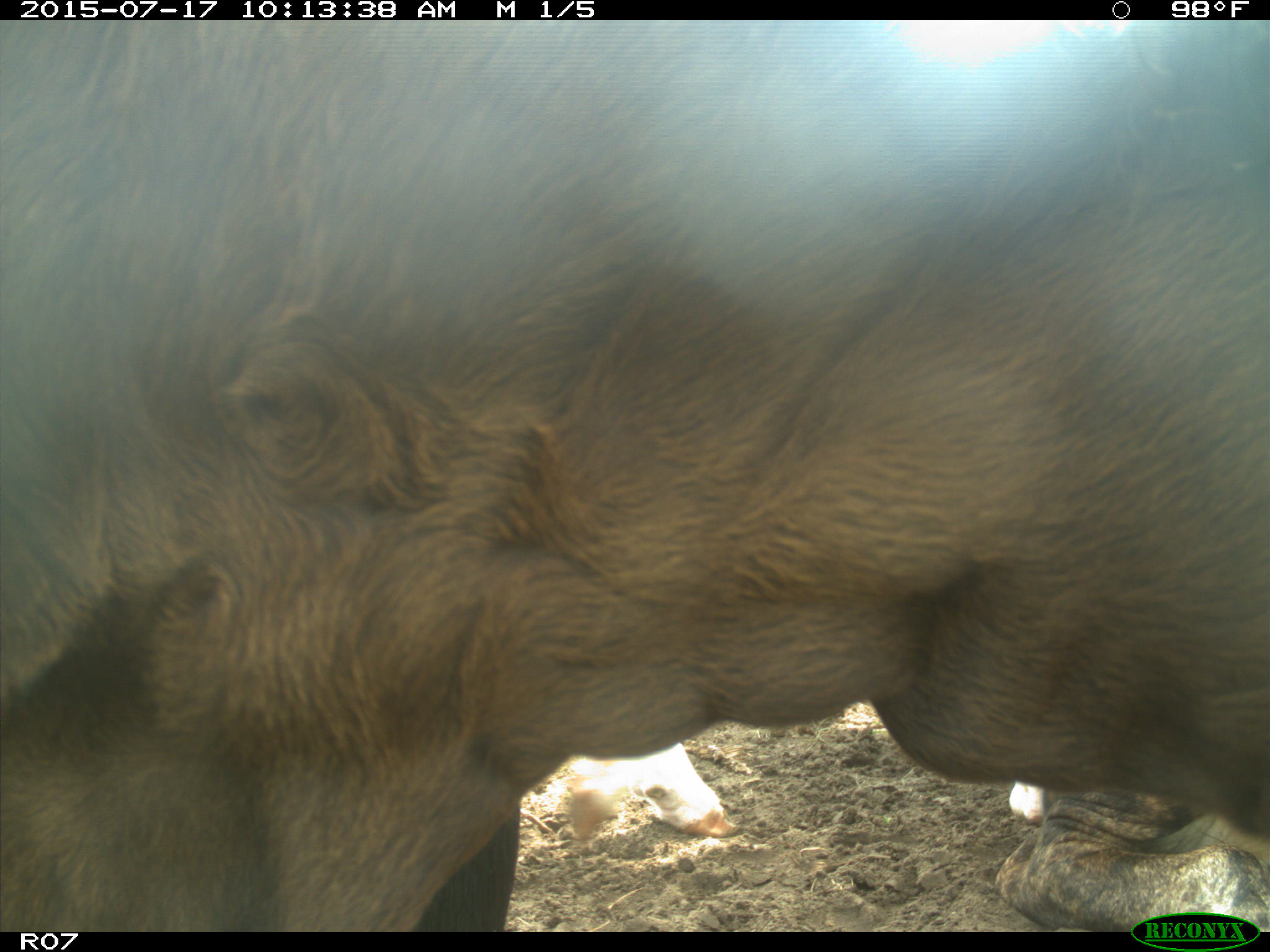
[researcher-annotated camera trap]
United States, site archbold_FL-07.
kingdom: Animalia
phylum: Chordata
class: Mammalia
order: Artiodactyla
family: Bovidae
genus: Bos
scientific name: Bos taurus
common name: domestic cow